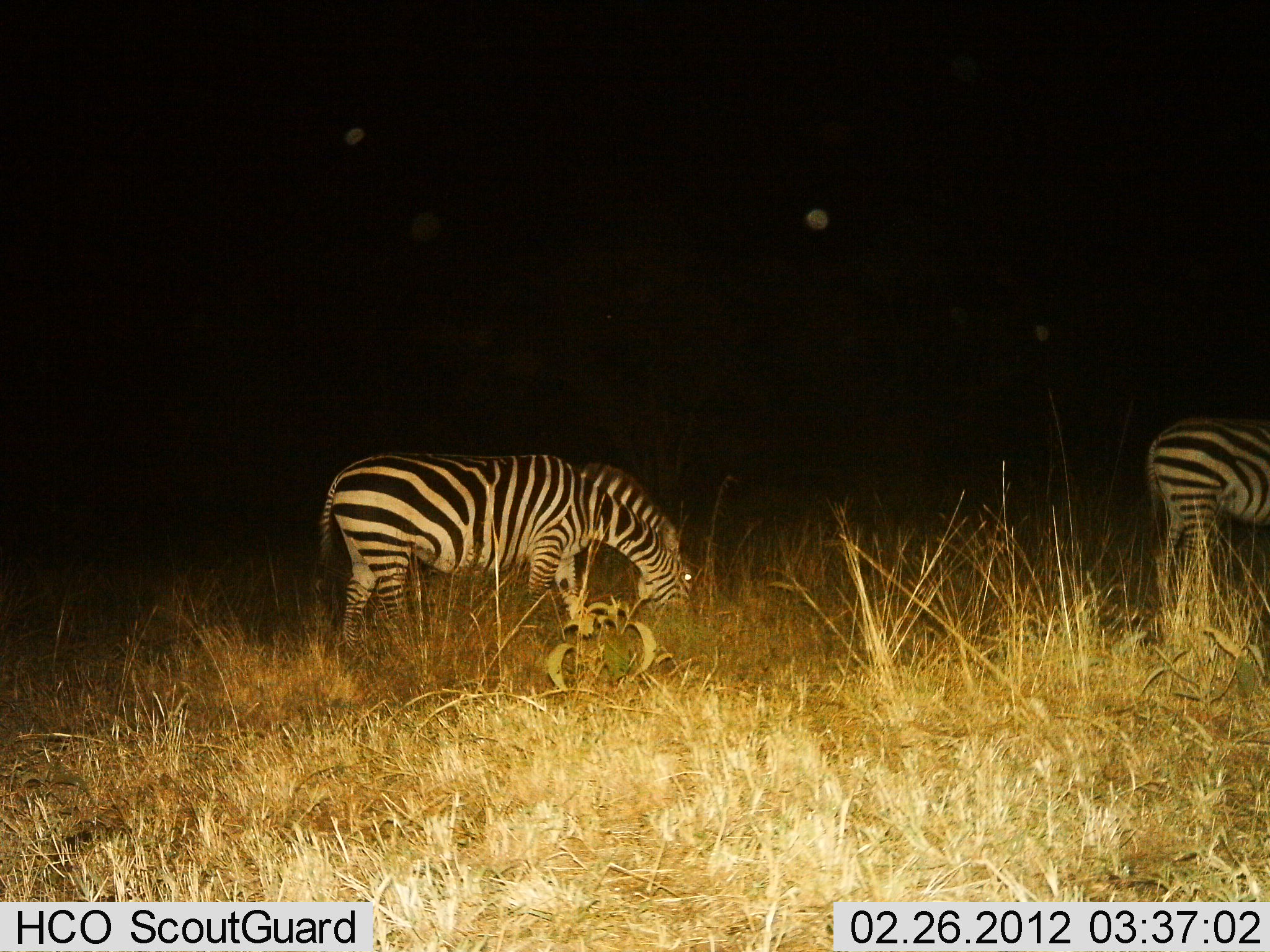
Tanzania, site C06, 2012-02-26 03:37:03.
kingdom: Animalia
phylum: Chordata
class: Mammalia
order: Perissodactyla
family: Equidae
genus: Equus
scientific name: Equus quagga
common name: plains zebra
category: zebra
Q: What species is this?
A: Zebra (plains zebra) (Equus quagga).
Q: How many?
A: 2.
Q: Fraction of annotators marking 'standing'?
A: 24%.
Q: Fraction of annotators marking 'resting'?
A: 0%.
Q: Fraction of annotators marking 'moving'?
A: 14%.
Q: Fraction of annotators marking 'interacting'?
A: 0%.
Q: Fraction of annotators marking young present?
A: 0%.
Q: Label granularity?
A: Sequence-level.